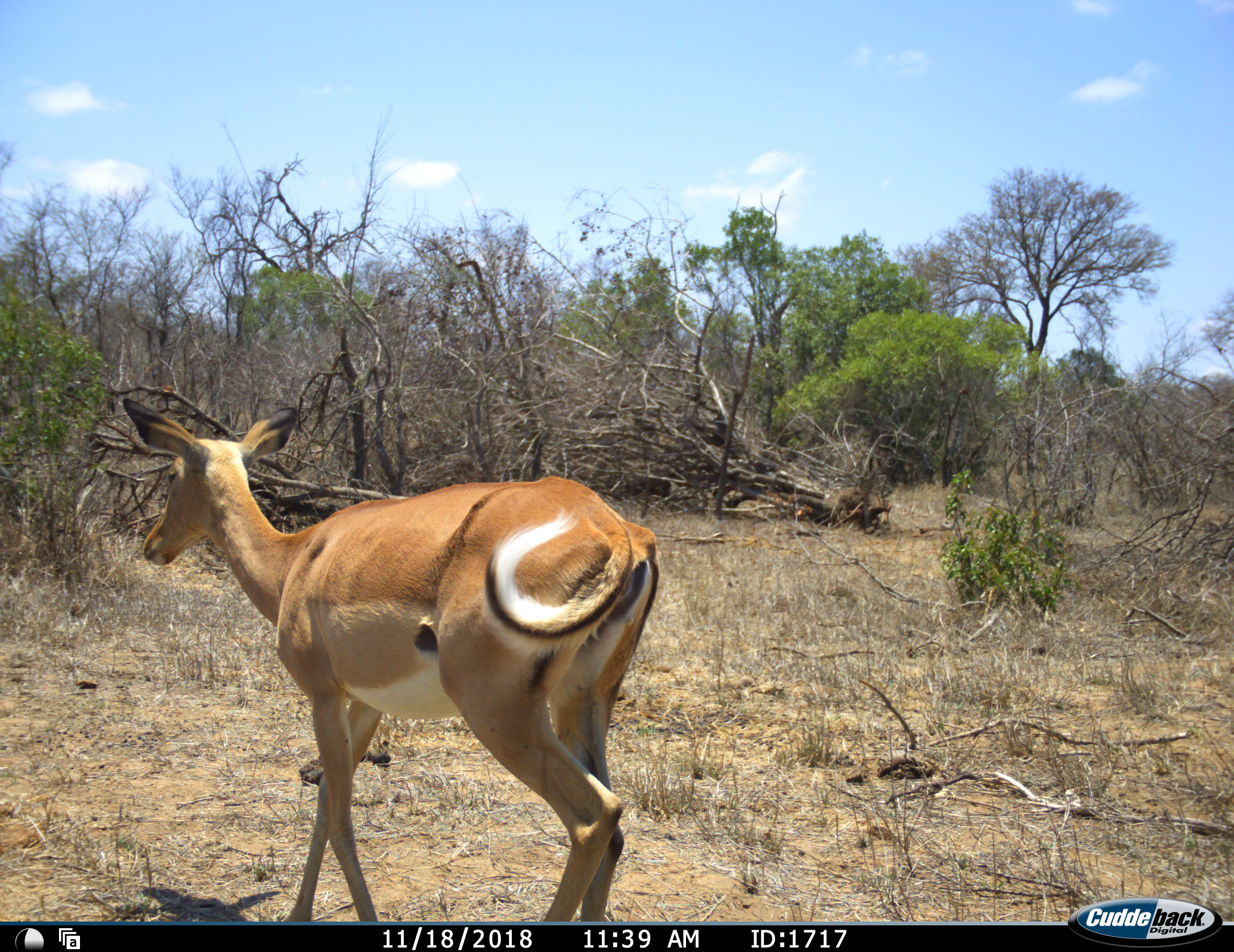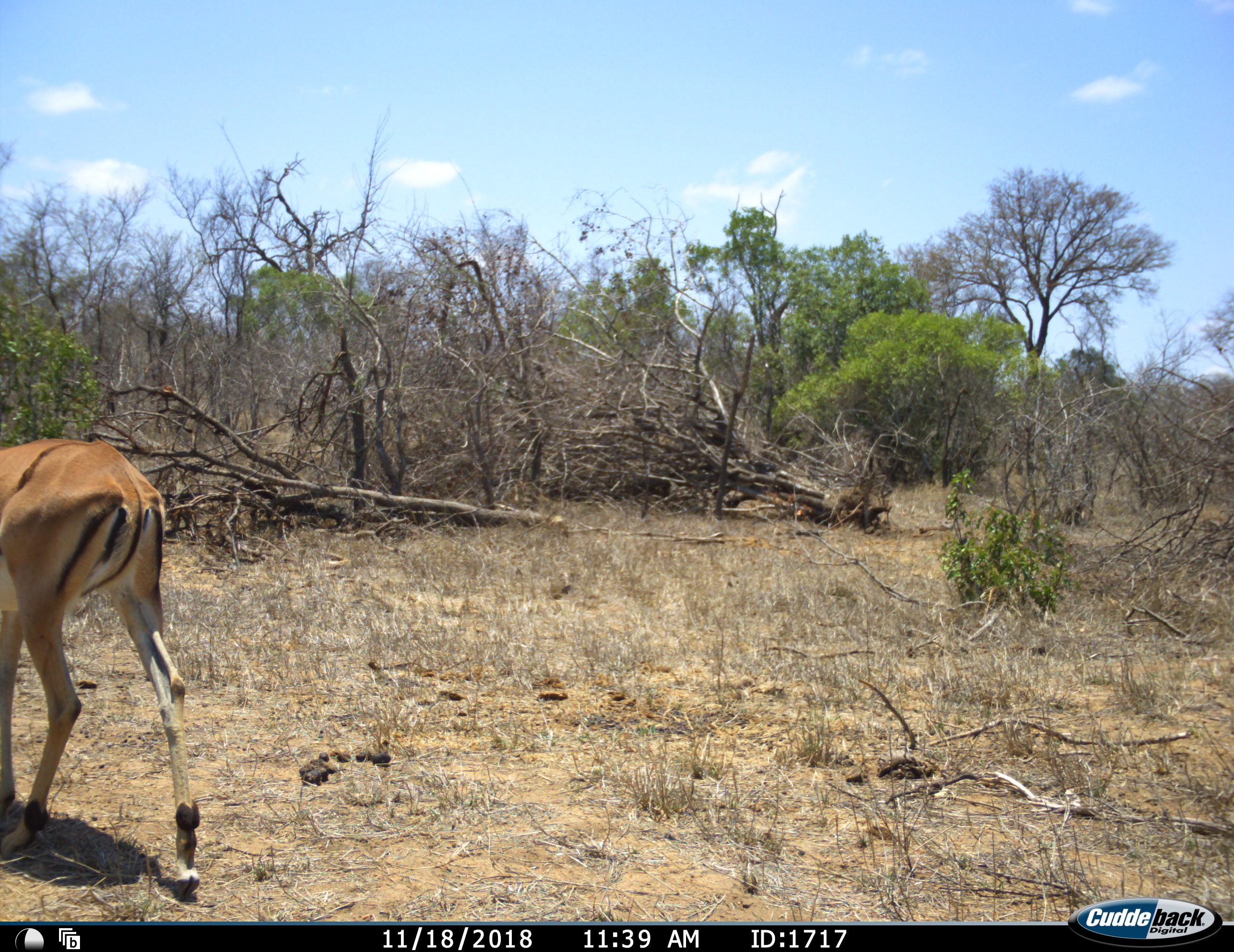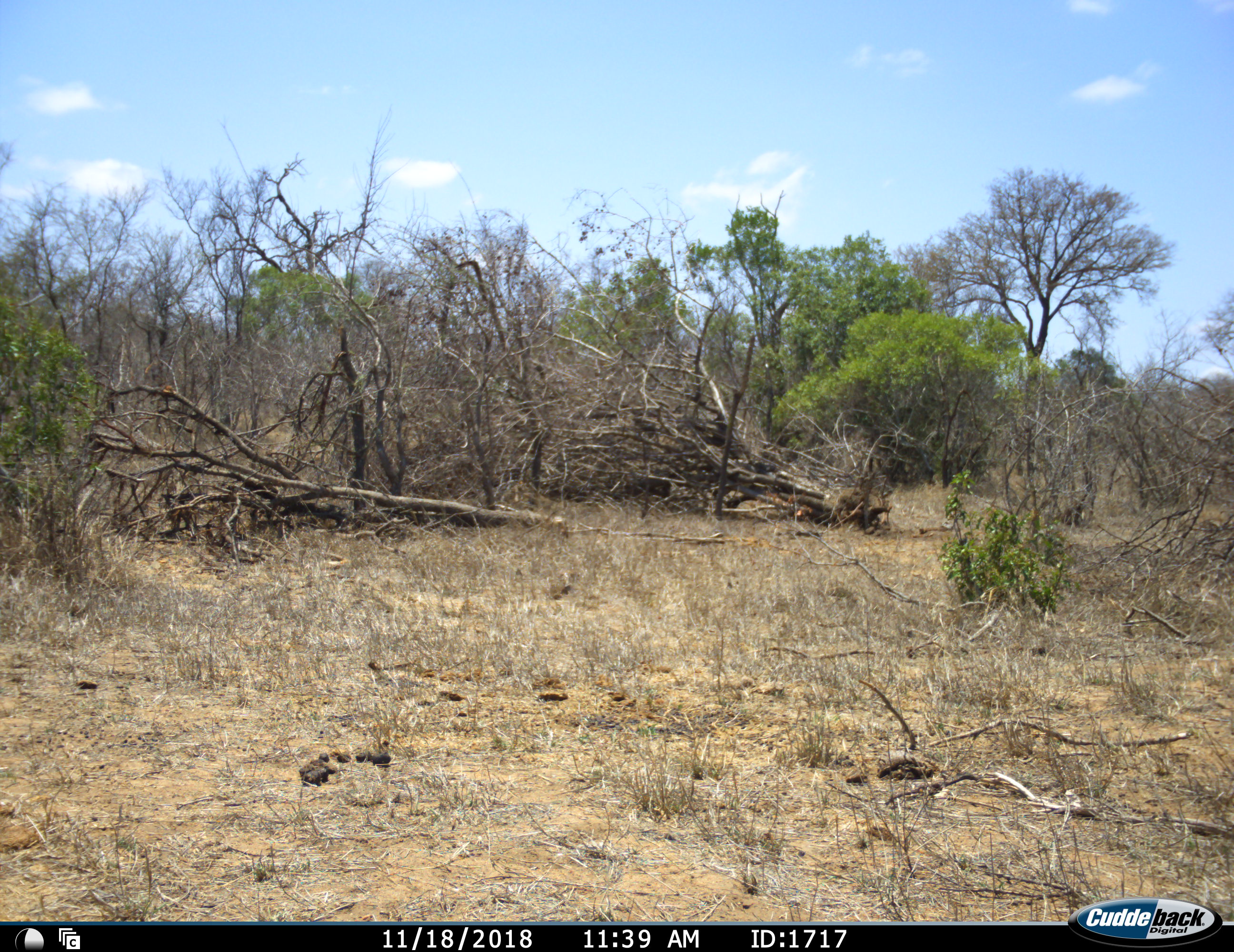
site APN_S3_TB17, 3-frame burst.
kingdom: Animalia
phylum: Chordata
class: Mammalia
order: Artiodactyla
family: Bovidae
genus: Aepyceros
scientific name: Aepyceros melampus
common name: impala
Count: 1.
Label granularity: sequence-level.